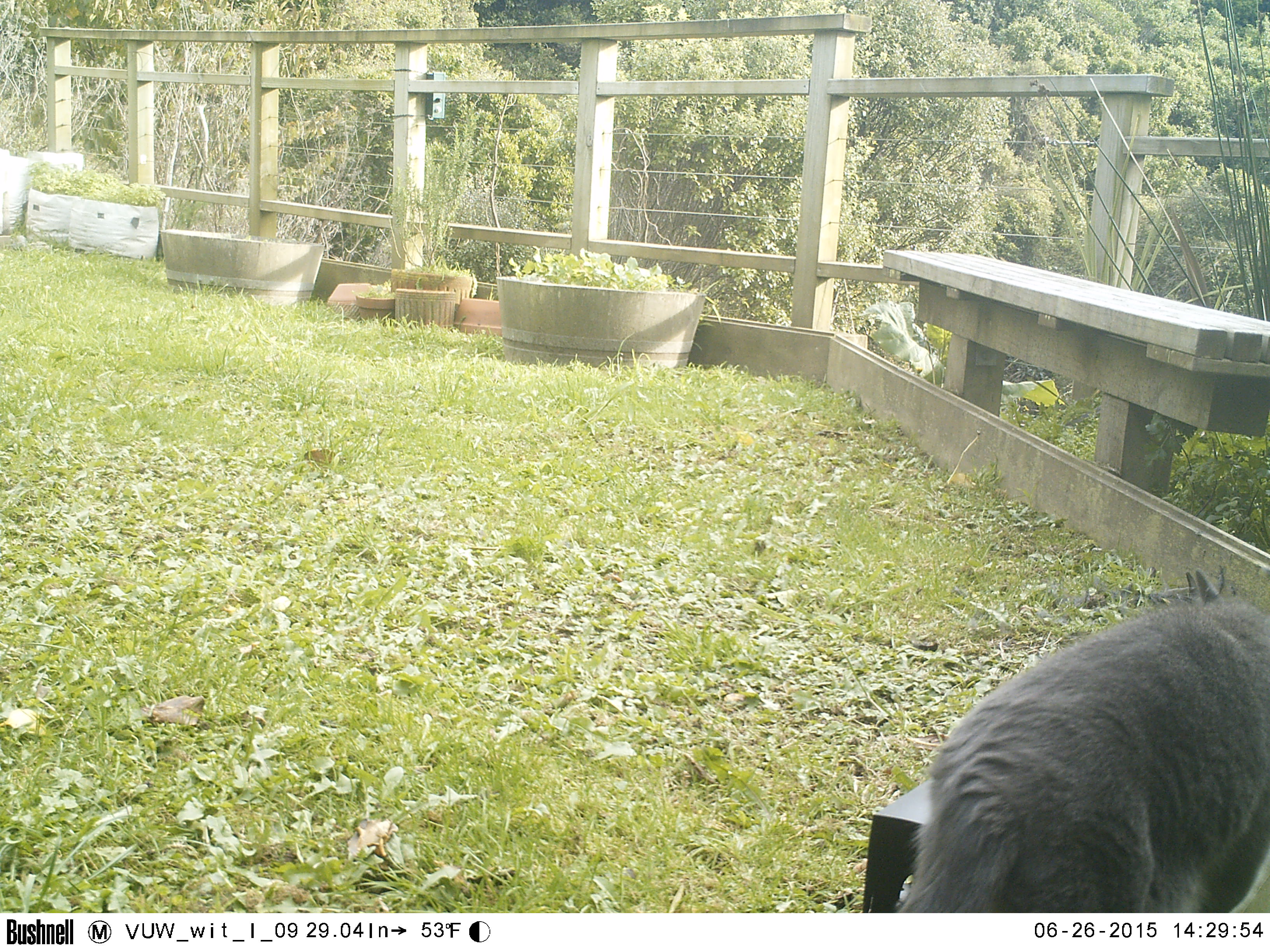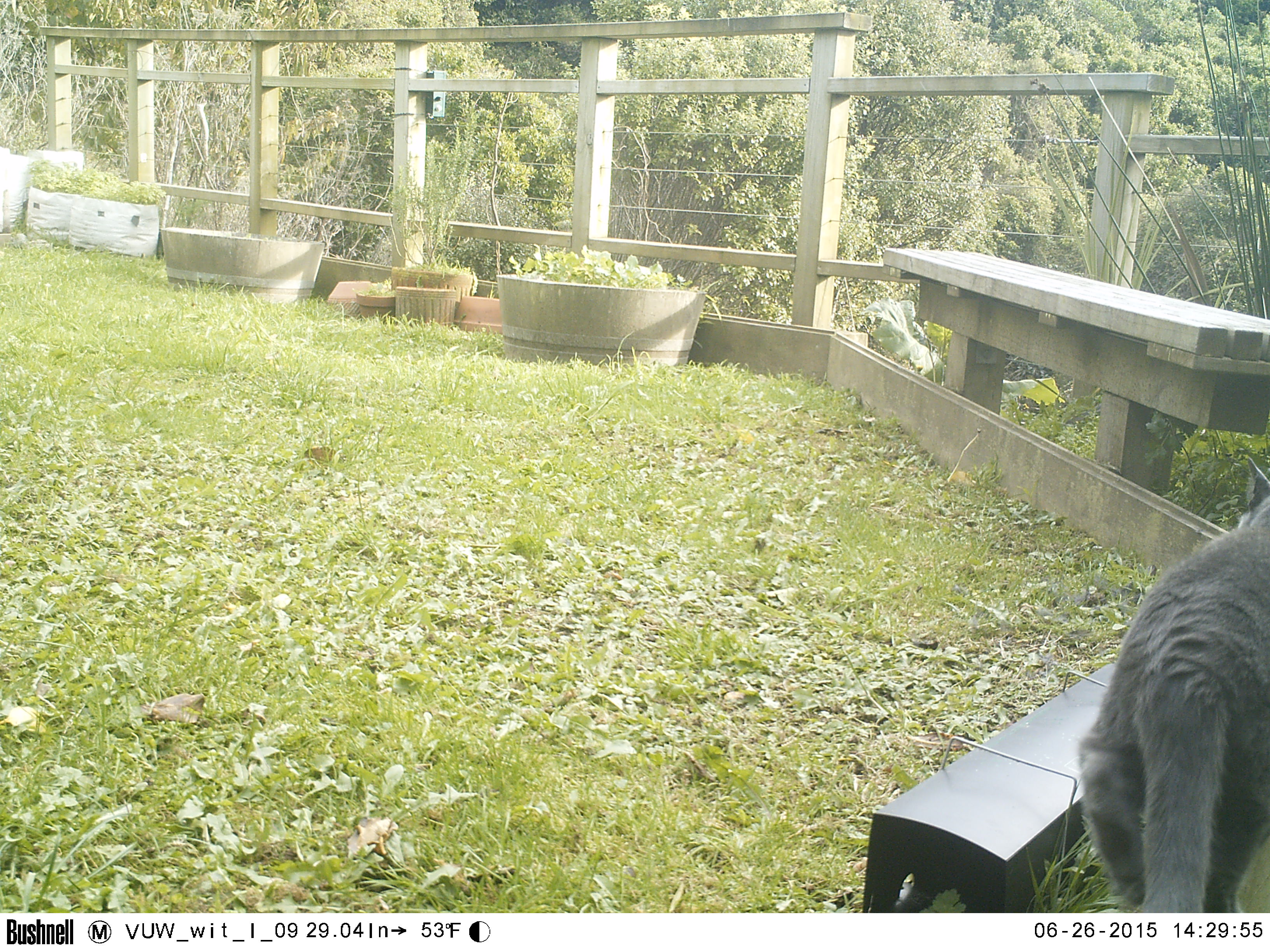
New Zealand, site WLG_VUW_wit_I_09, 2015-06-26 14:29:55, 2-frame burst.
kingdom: Animalia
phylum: Chordata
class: Mammalia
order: Carnivora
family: Felidae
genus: Felis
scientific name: Felis catus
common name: domestic cat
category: cat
Cat (domestic cat) (Felis catus).